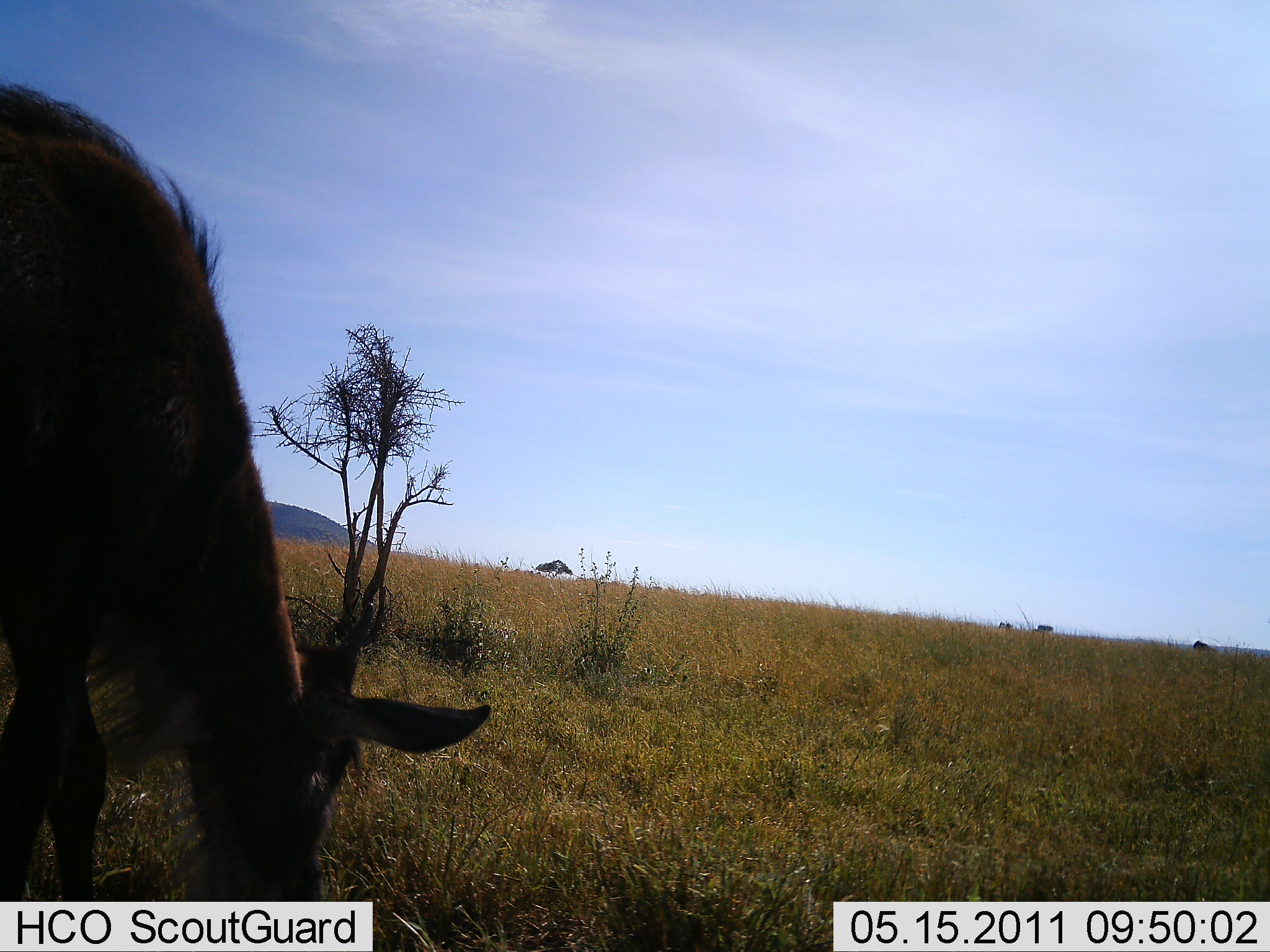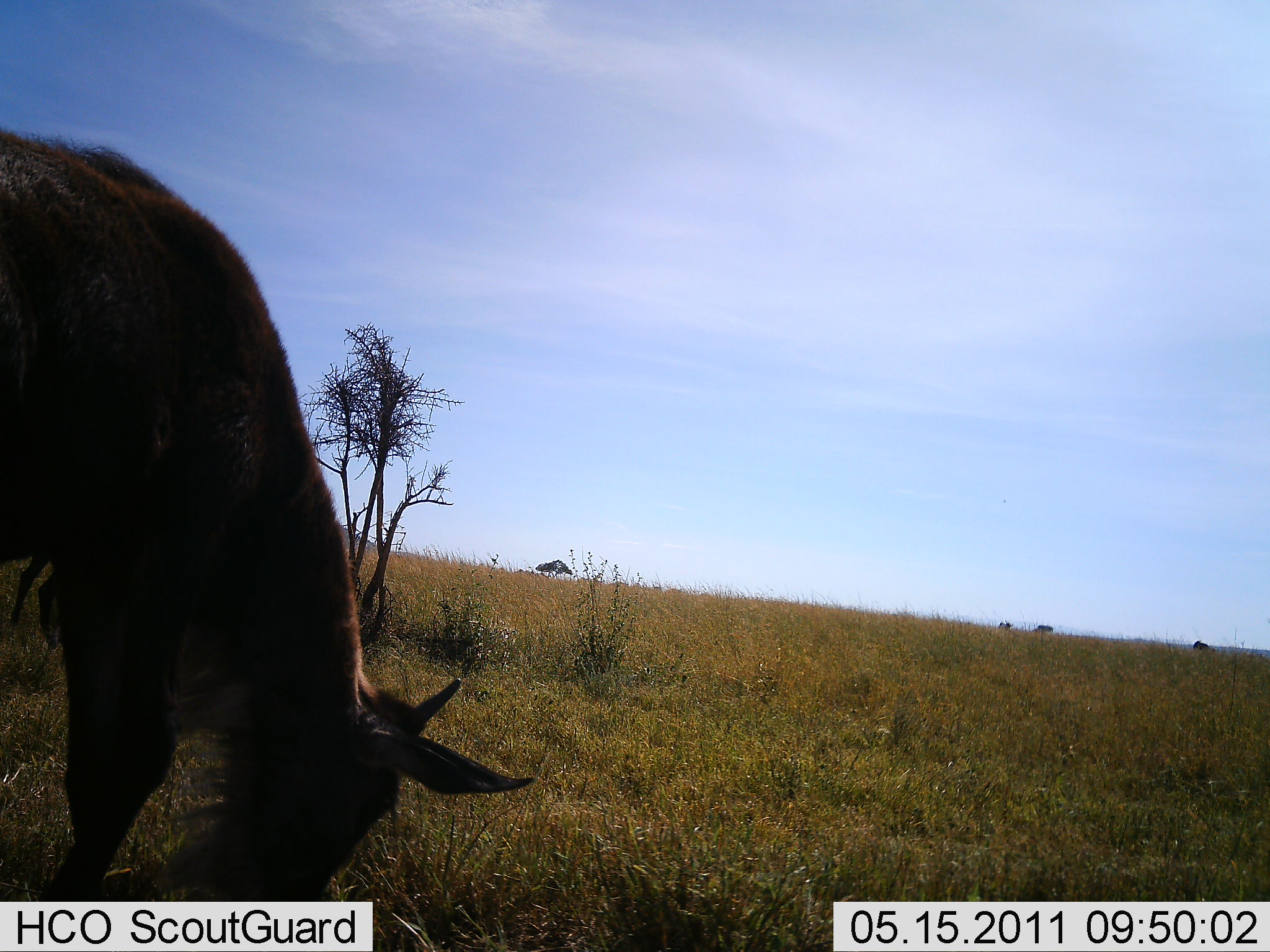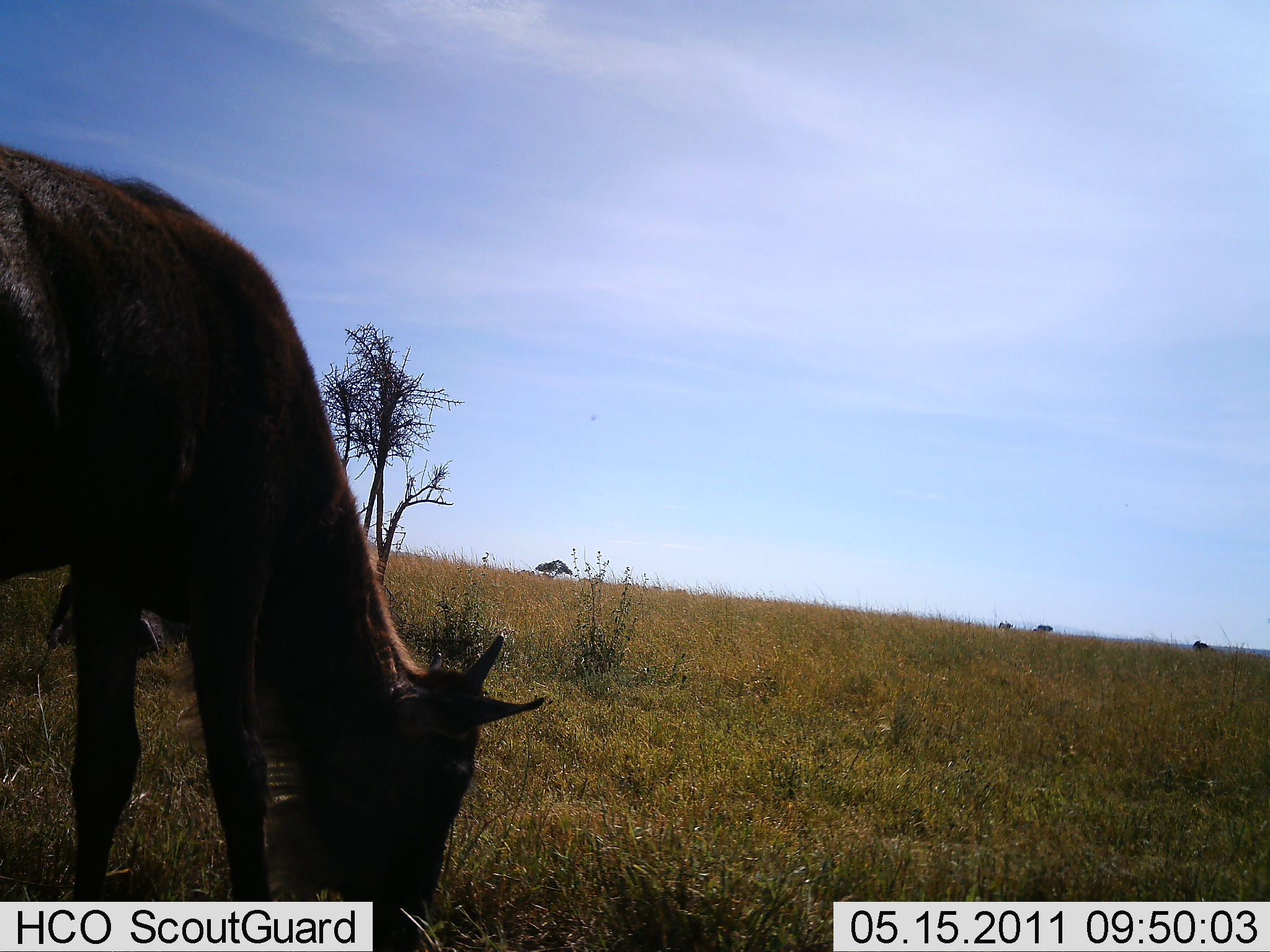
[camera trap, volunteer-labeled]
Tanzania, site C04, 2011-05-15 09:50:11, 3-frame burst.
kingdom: Animalia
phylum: Chordata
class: Mammalia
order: Artiodactyla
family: Bovidae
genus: Connochaetes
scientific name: Connochaetes taurinus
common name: blue wildebeest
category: wildebeest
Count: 1.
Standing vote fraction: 20%.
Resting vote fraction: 0%.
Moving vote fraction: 0%.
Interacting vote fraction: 0%.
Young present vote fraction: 20%.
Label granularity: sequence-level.